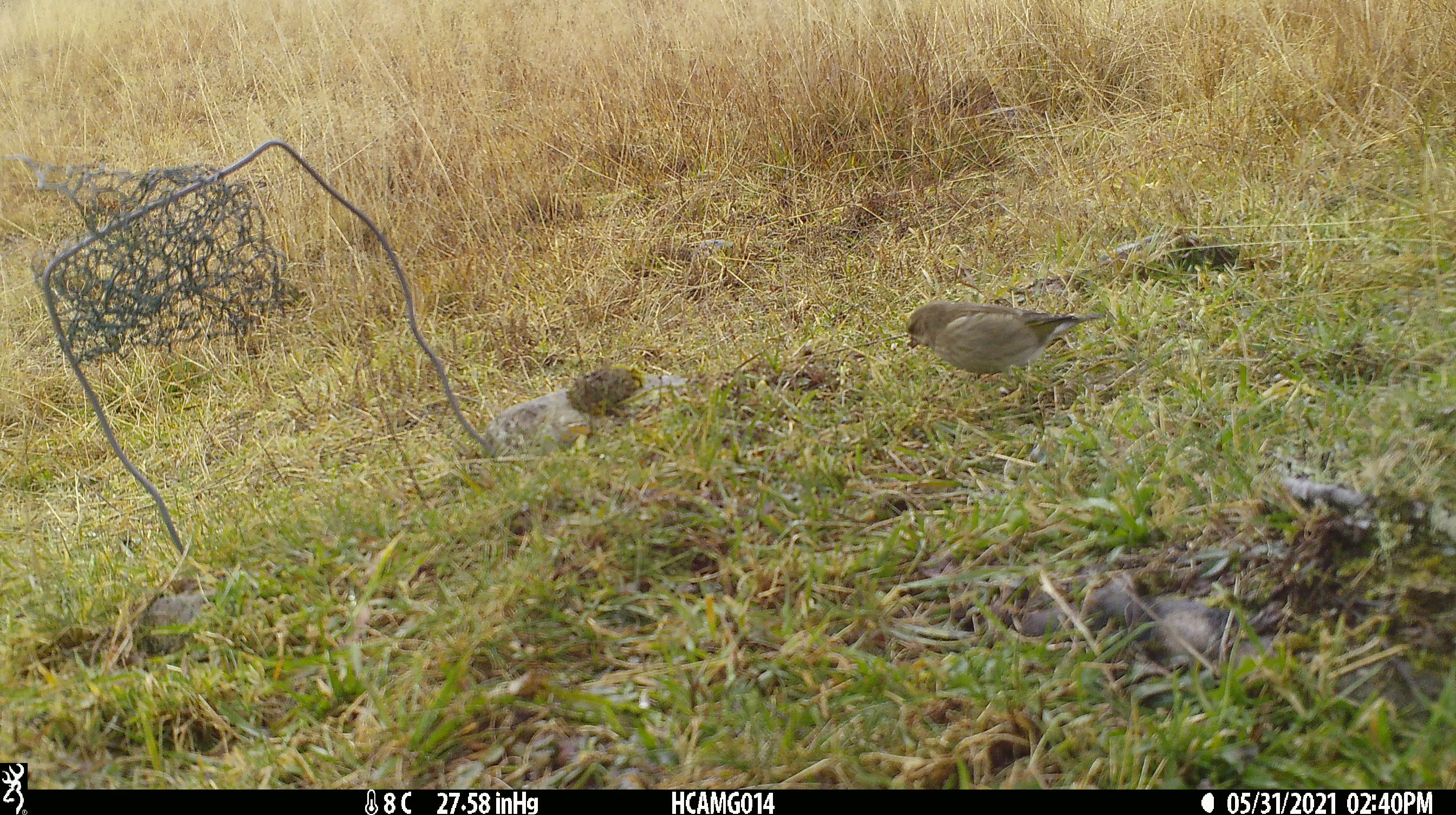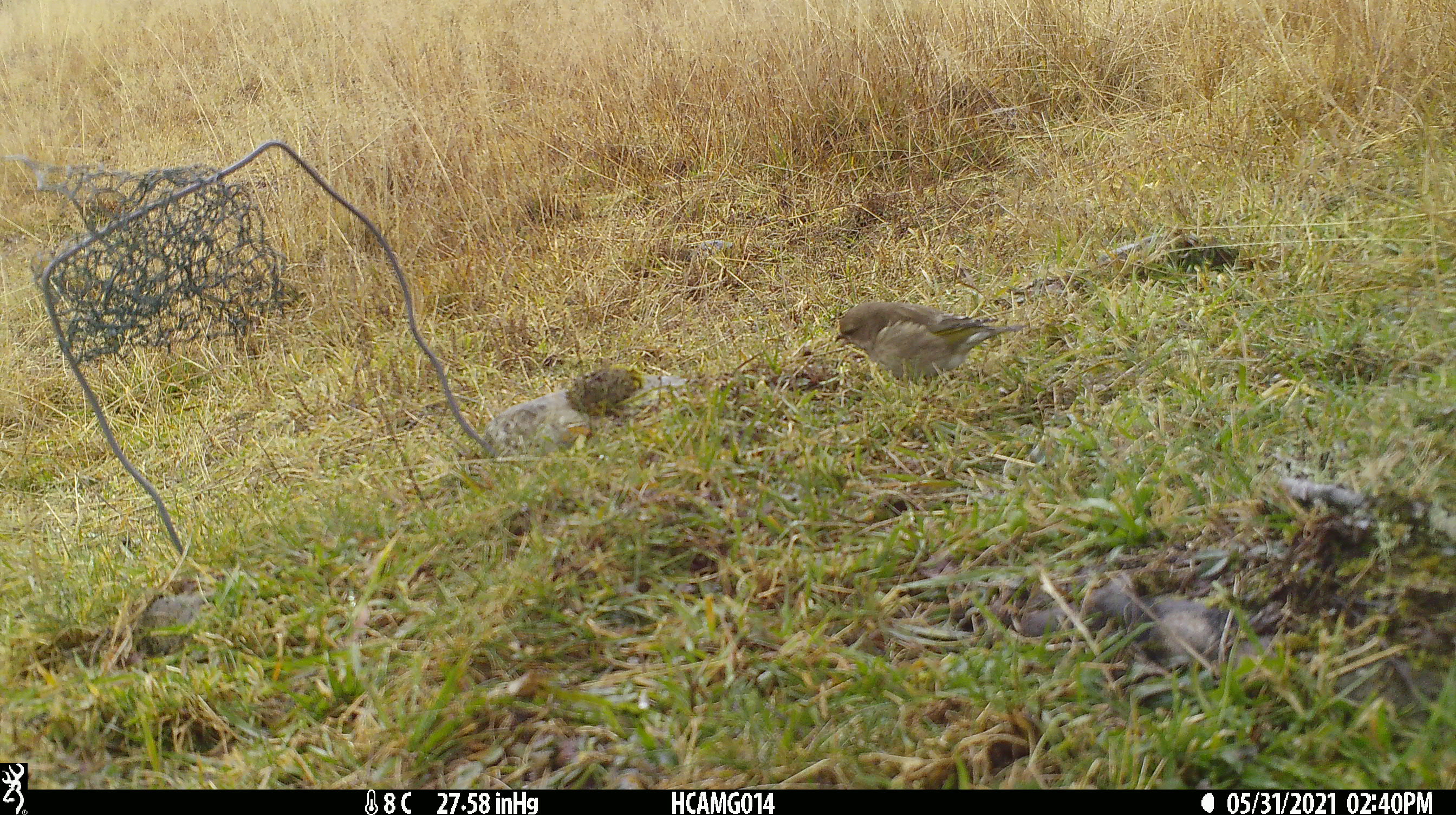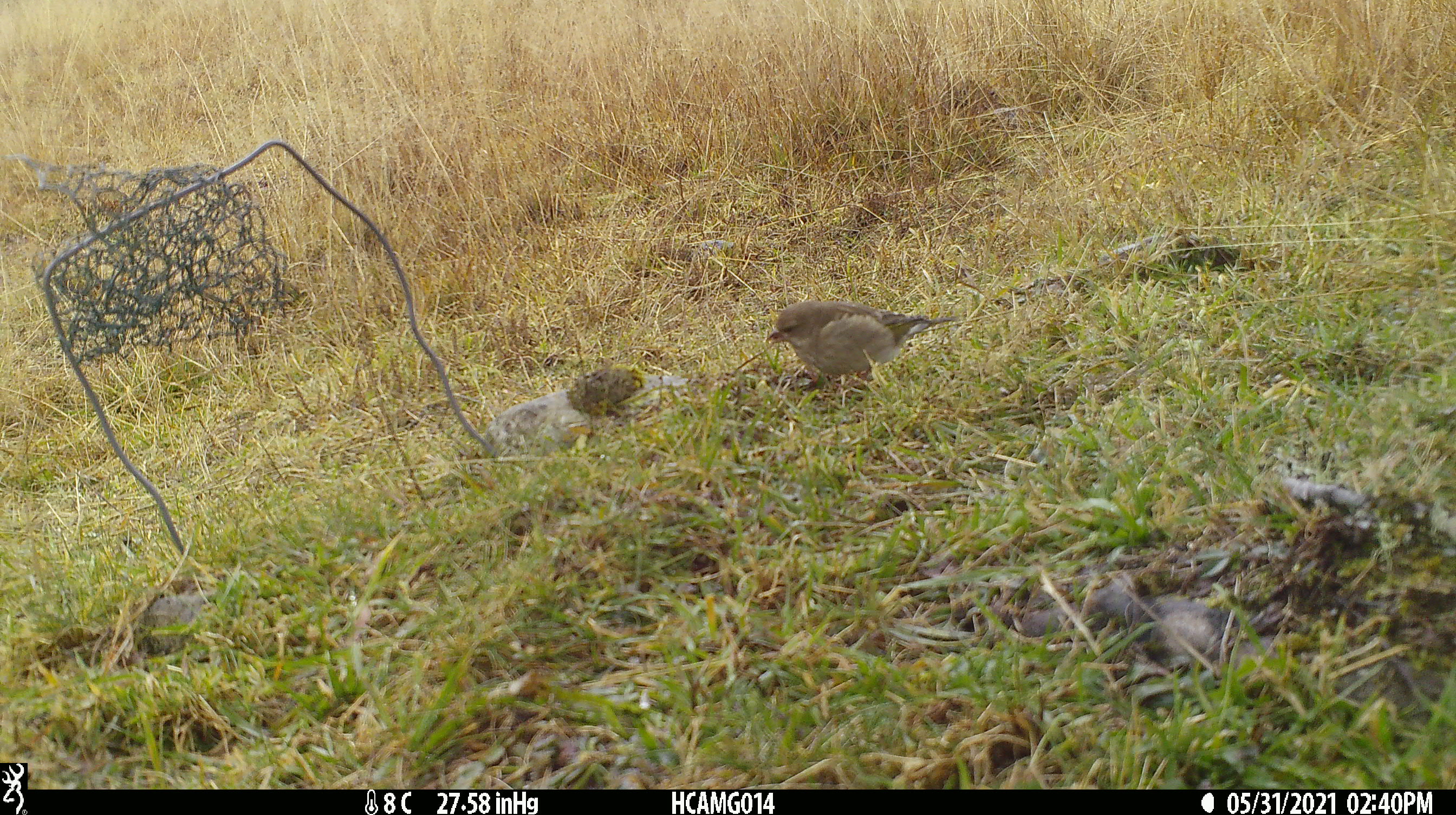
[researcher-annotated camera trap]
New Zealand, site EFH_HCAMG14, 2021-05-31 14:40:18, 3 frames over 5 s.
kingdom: Animalia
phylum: Chordata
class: Aves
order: Passeriformes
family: Fringillidae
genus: Chloris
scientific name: Chloris chloris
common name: greenfinch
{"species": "greenfinch (Chloris chloris)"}